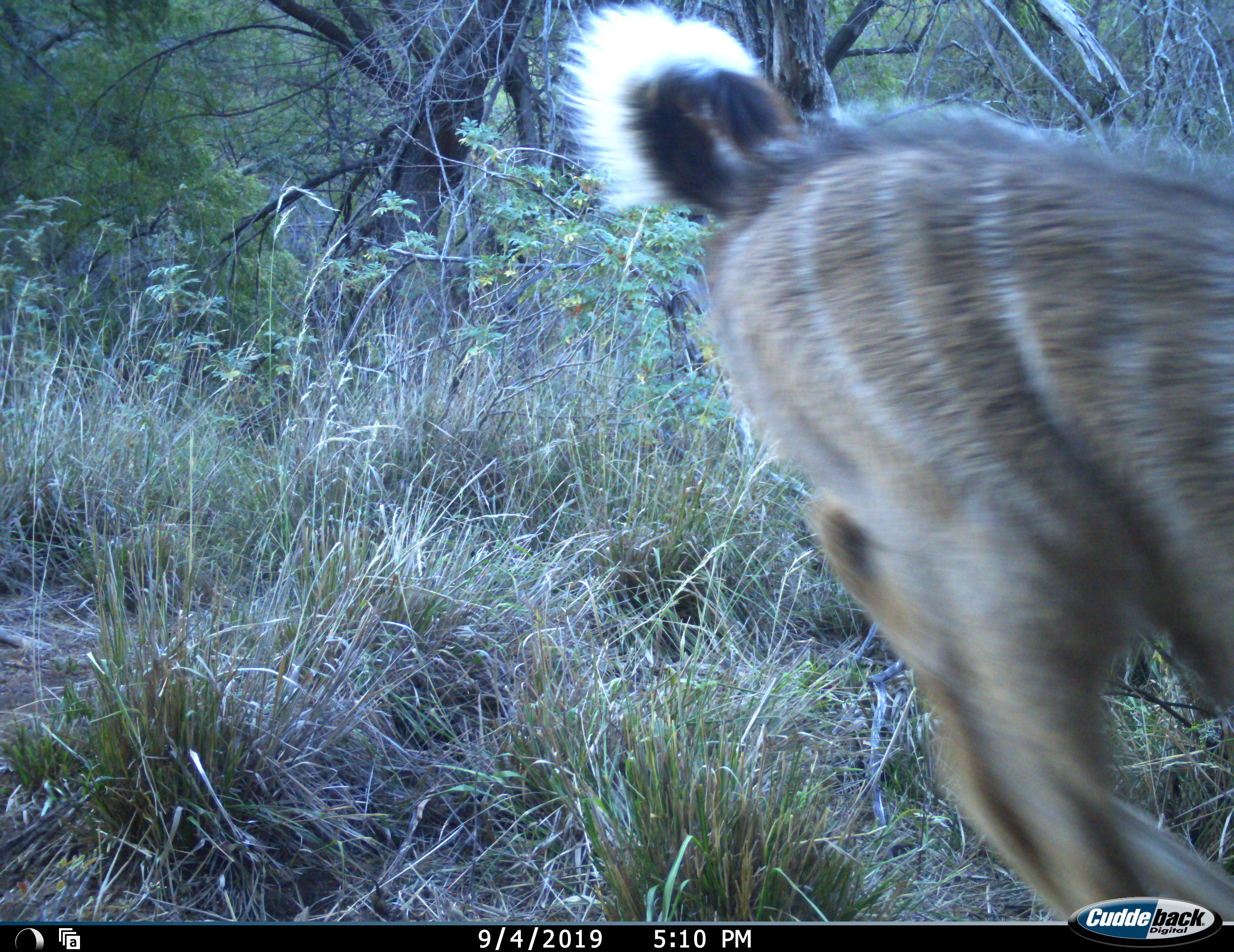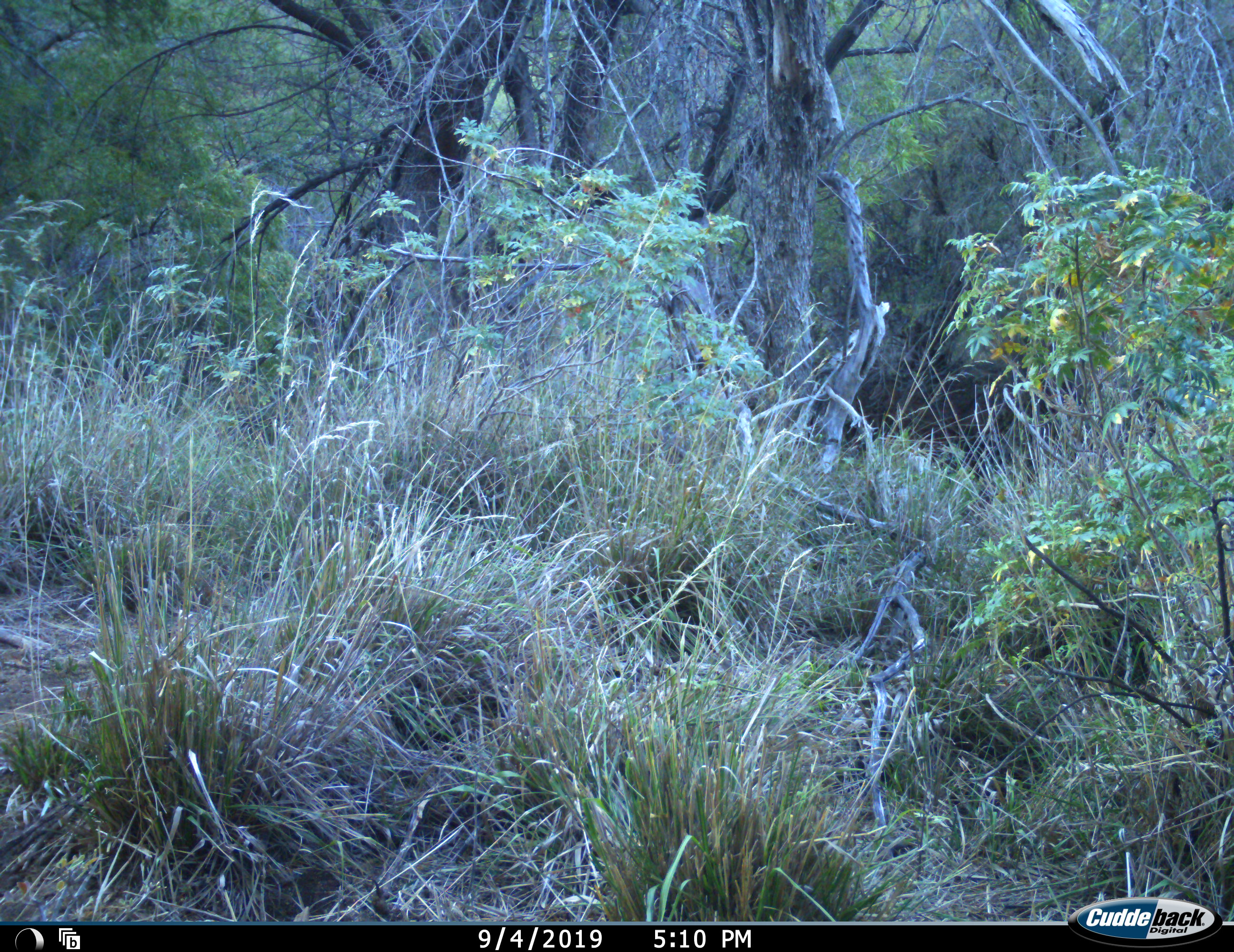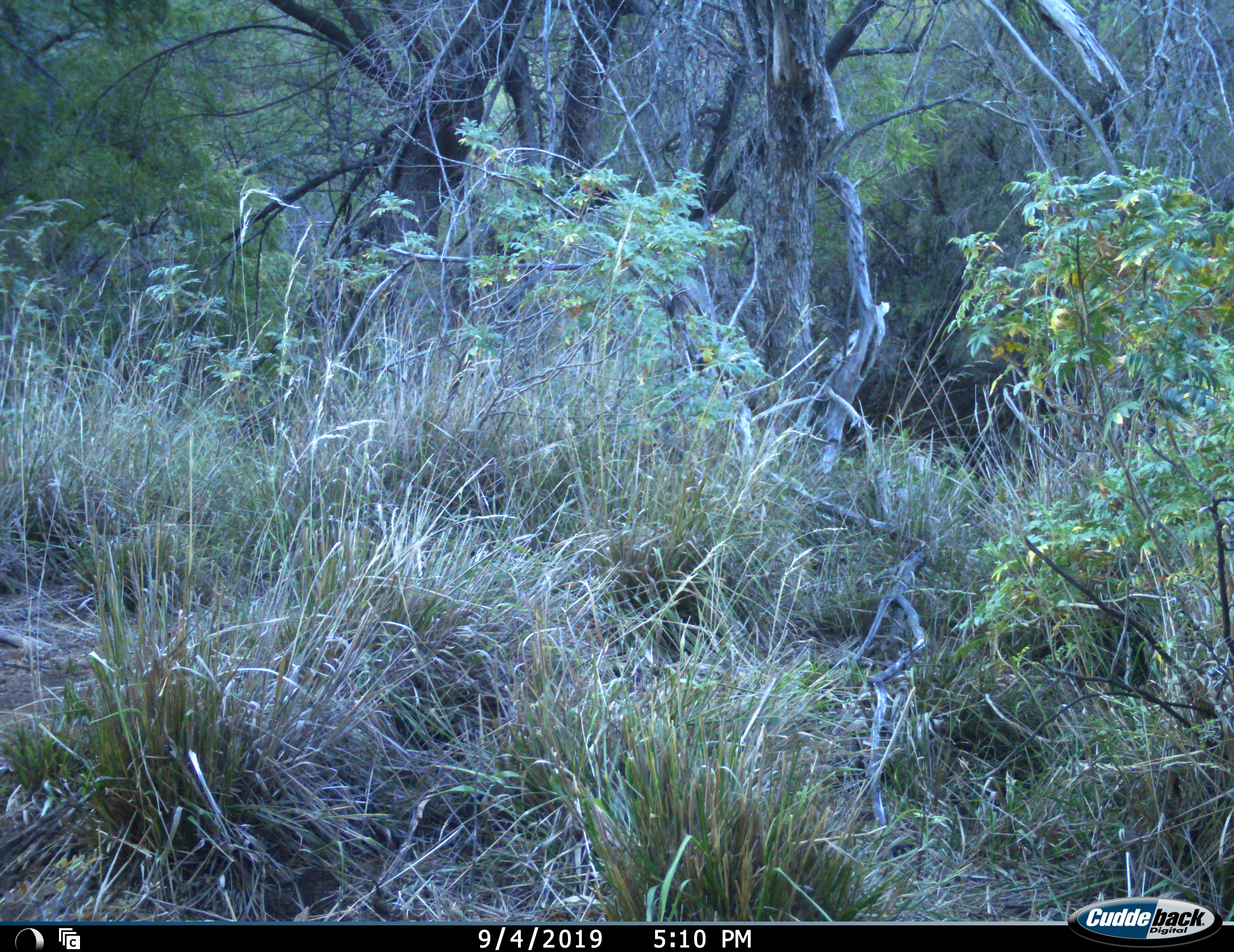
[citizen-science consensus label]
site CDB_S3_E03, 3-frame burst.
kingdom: Animalia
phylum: Chordata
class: Mammalia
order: Artiodactyla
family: Bovidae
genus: Tragelaphus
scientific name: Tragelaphus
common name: kudu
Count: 1.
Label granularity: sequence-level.